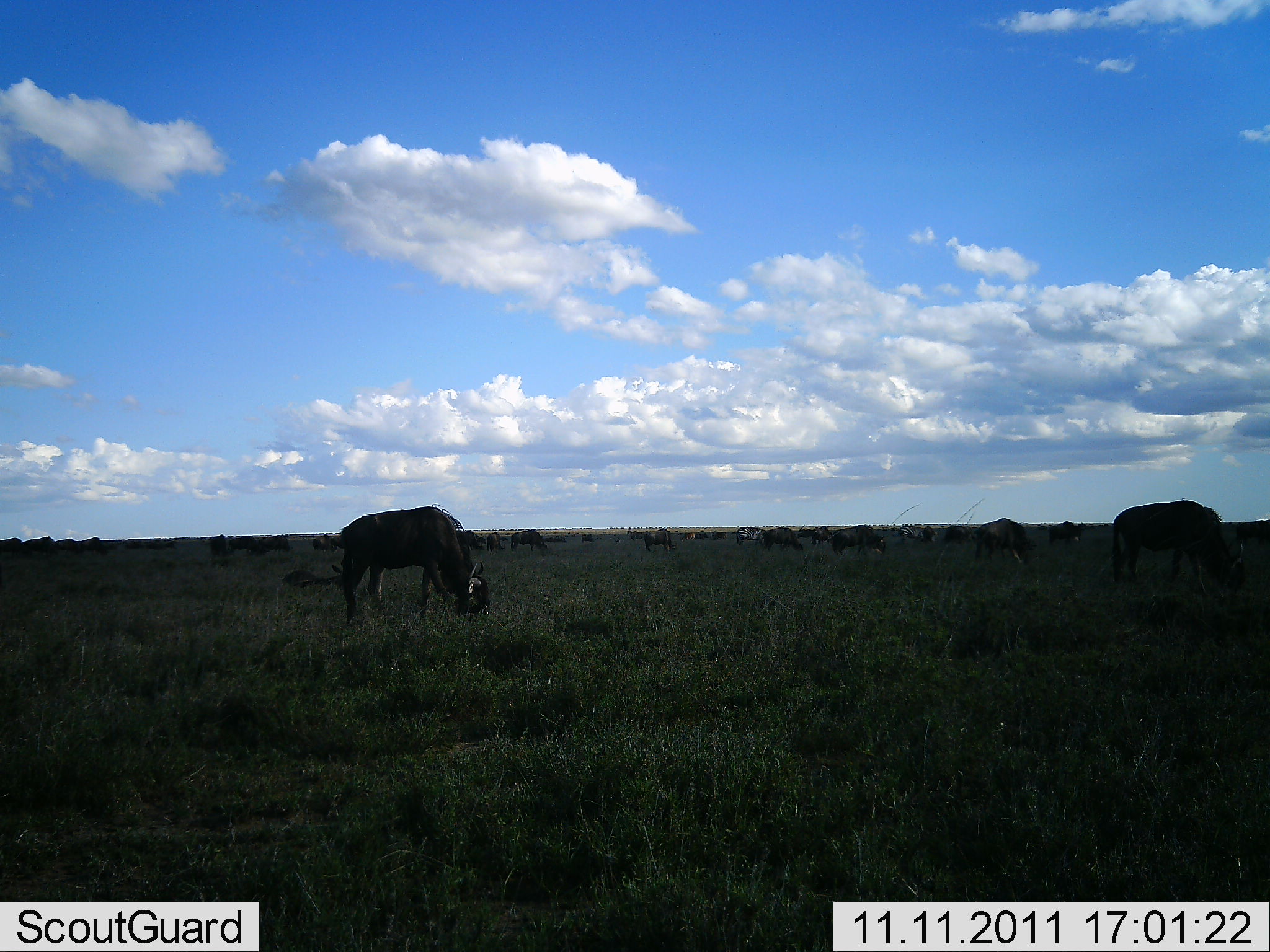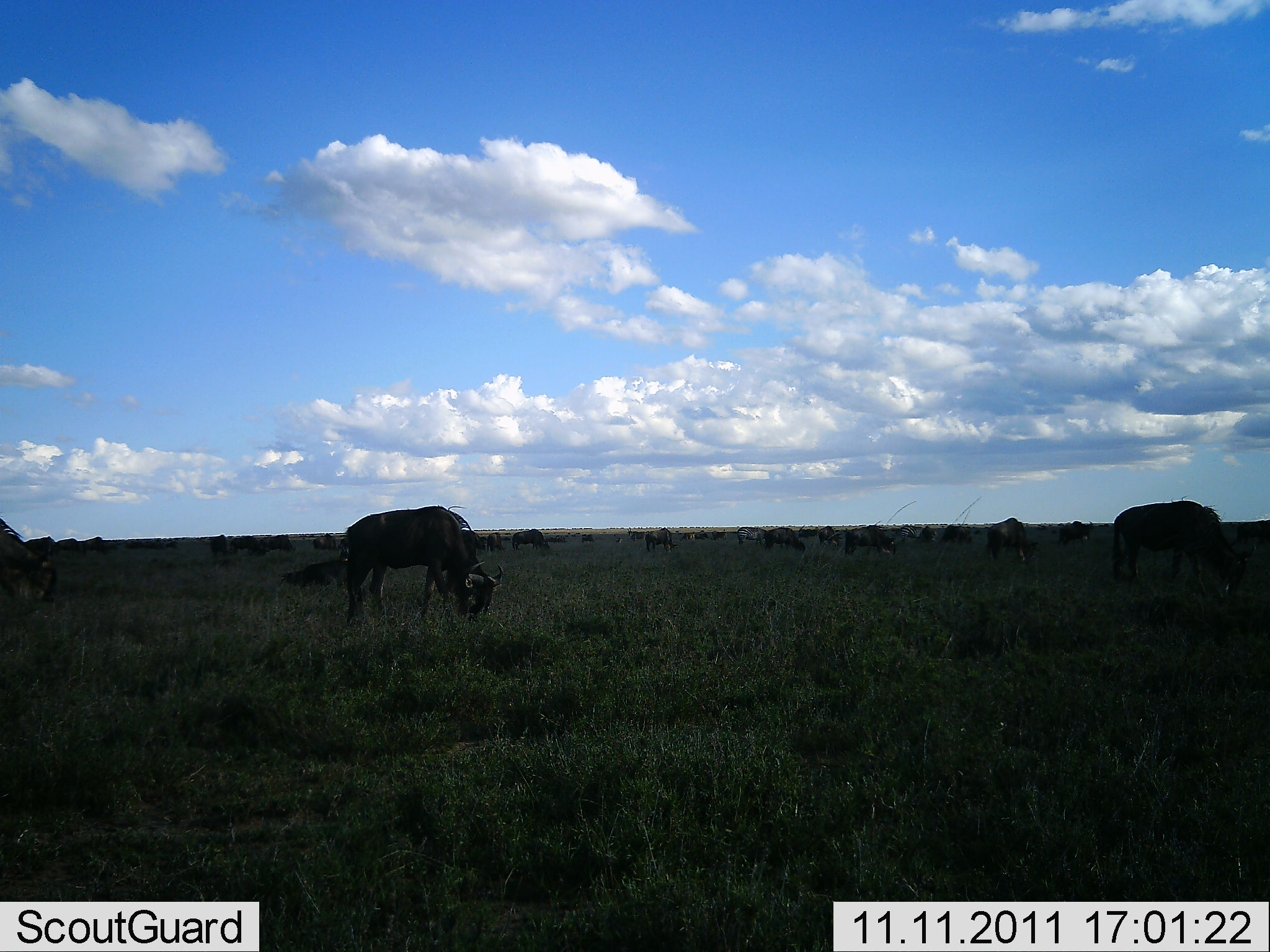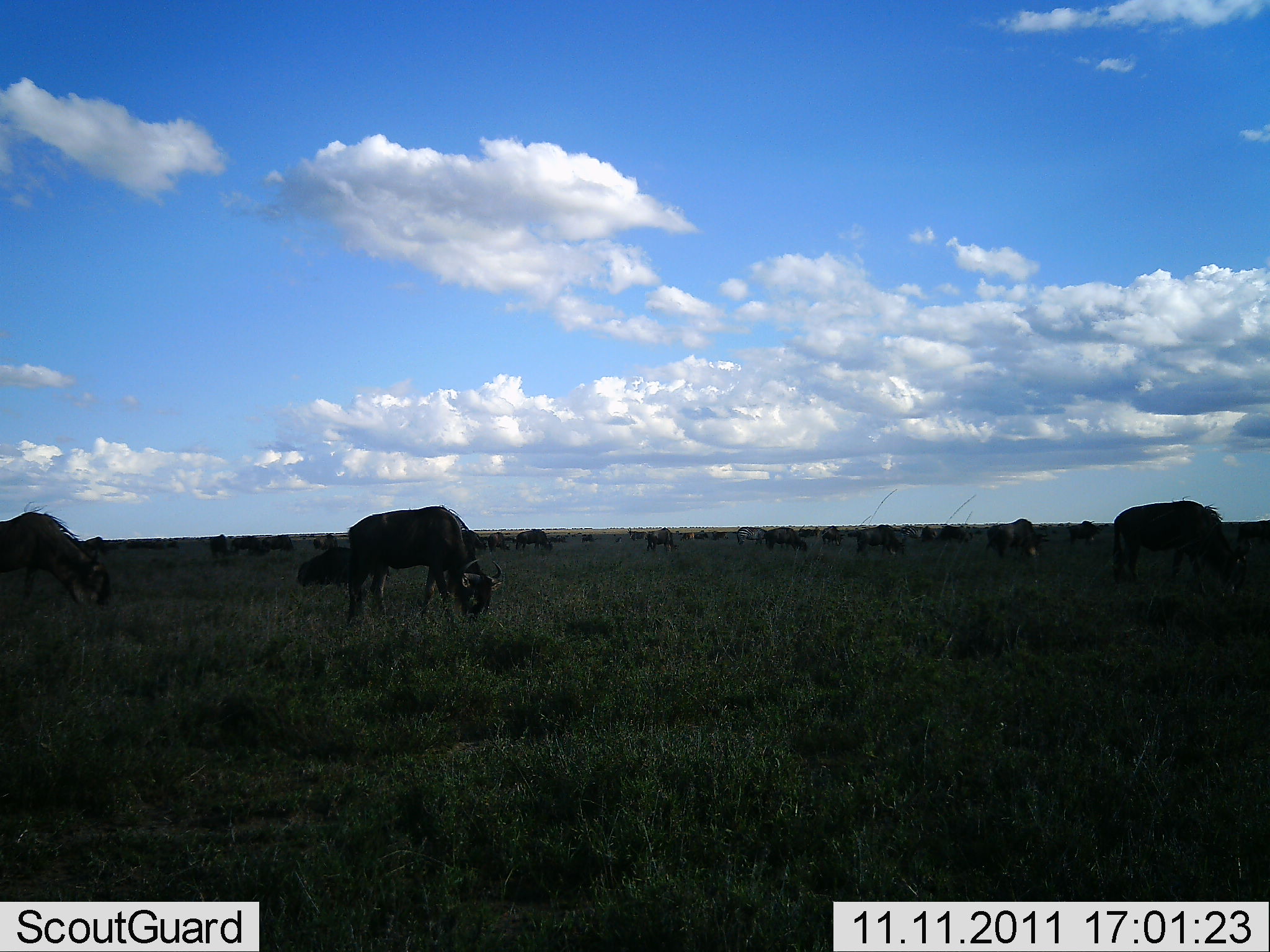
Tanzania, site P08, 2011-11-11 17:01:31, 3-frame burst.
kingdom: Animalia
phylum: Chordata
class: Mammalia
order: Artiodactyla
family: Bovidae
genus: Connochaetes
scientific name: Connochaetes taurinus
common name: blue wildebeest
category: wildebeest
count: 11-50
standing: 30%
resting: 10%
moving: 10%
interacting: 0%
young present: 0%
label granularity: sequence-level